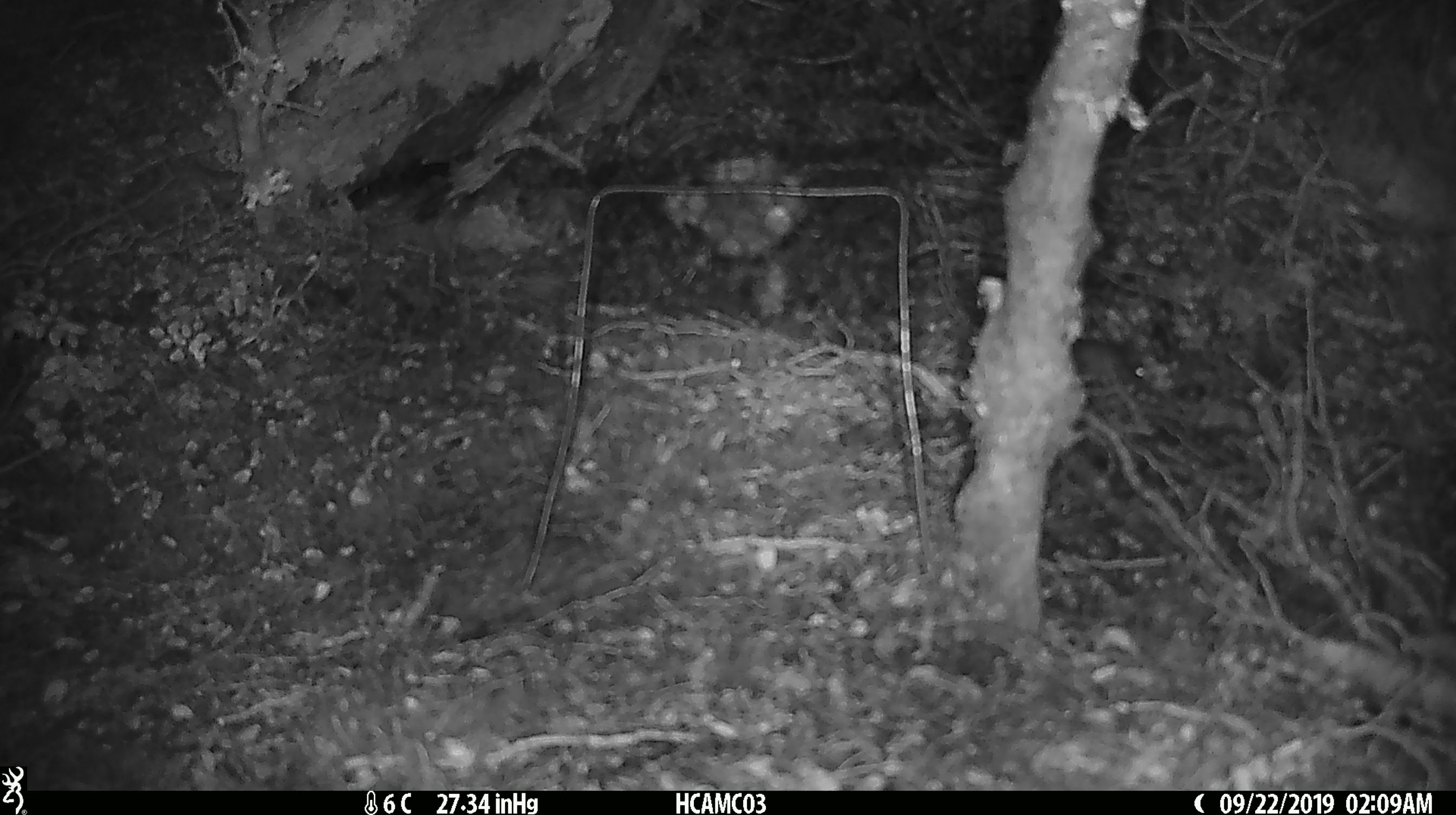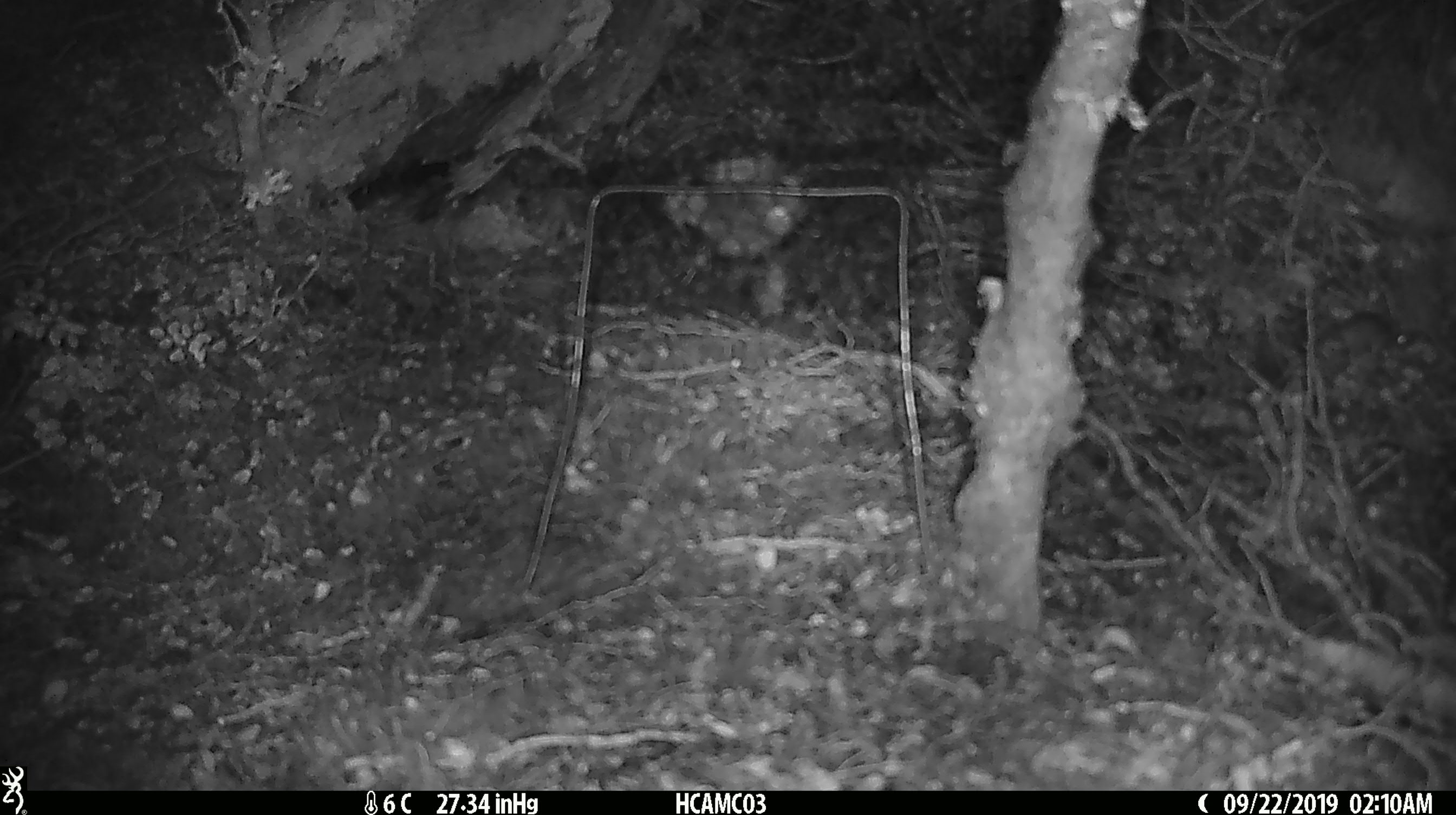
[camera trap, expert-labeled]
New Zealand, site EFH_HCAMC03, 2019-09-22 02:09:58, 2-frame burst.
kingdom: Animalia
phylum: Chordata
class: Mammalia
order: Rodentia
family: Muridae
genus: Mus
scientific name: Mus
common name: mouse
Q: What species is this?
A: Mouse (Mus).